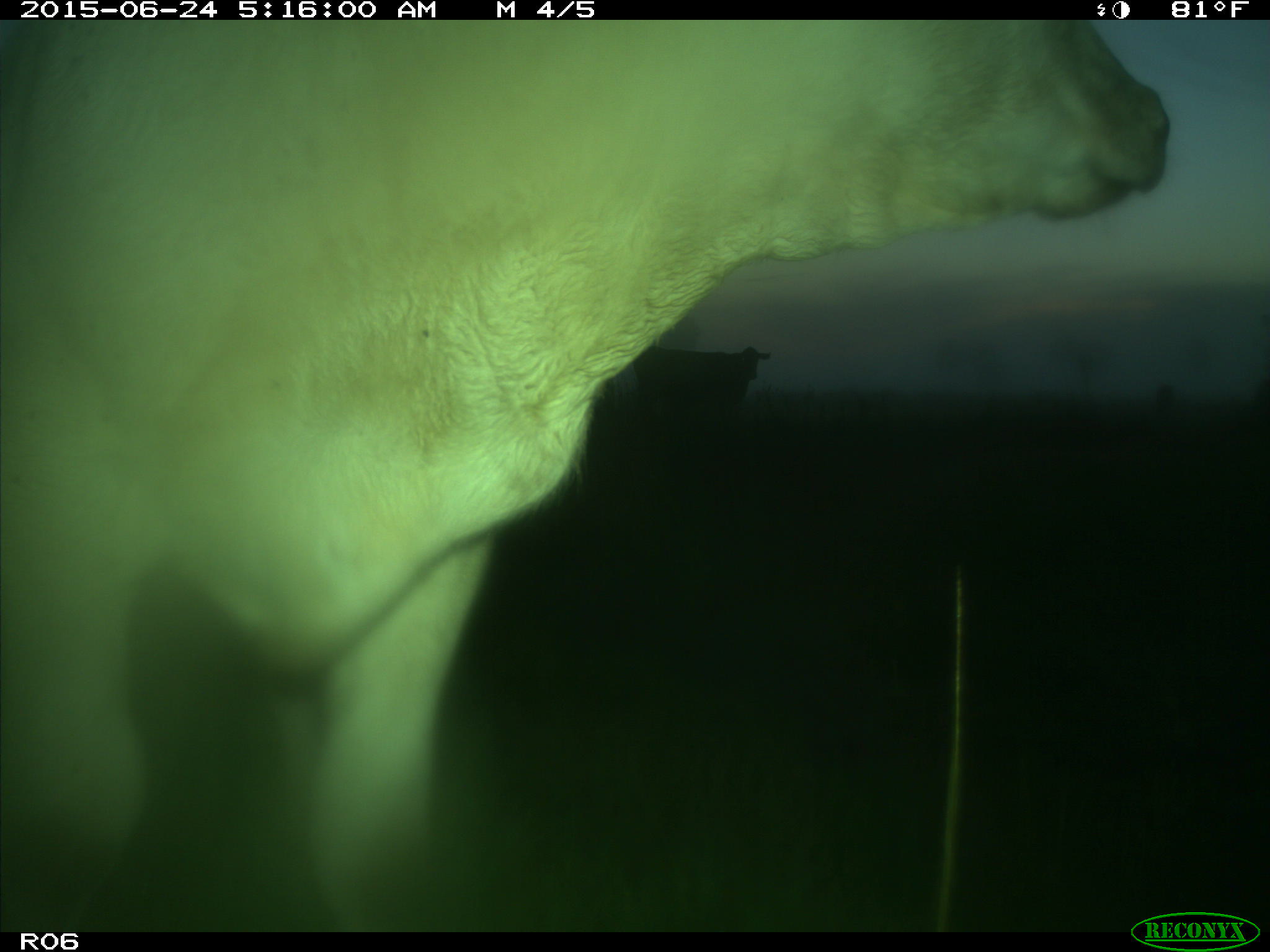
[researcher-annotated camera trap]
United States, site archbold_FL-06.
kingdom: Animalia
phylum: Chordata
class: Mammalia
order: Artiodactyla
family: Bovidae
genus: Bos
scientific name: Bos taurus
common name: domestic cow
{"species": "Bos taurus (domestic cow)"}